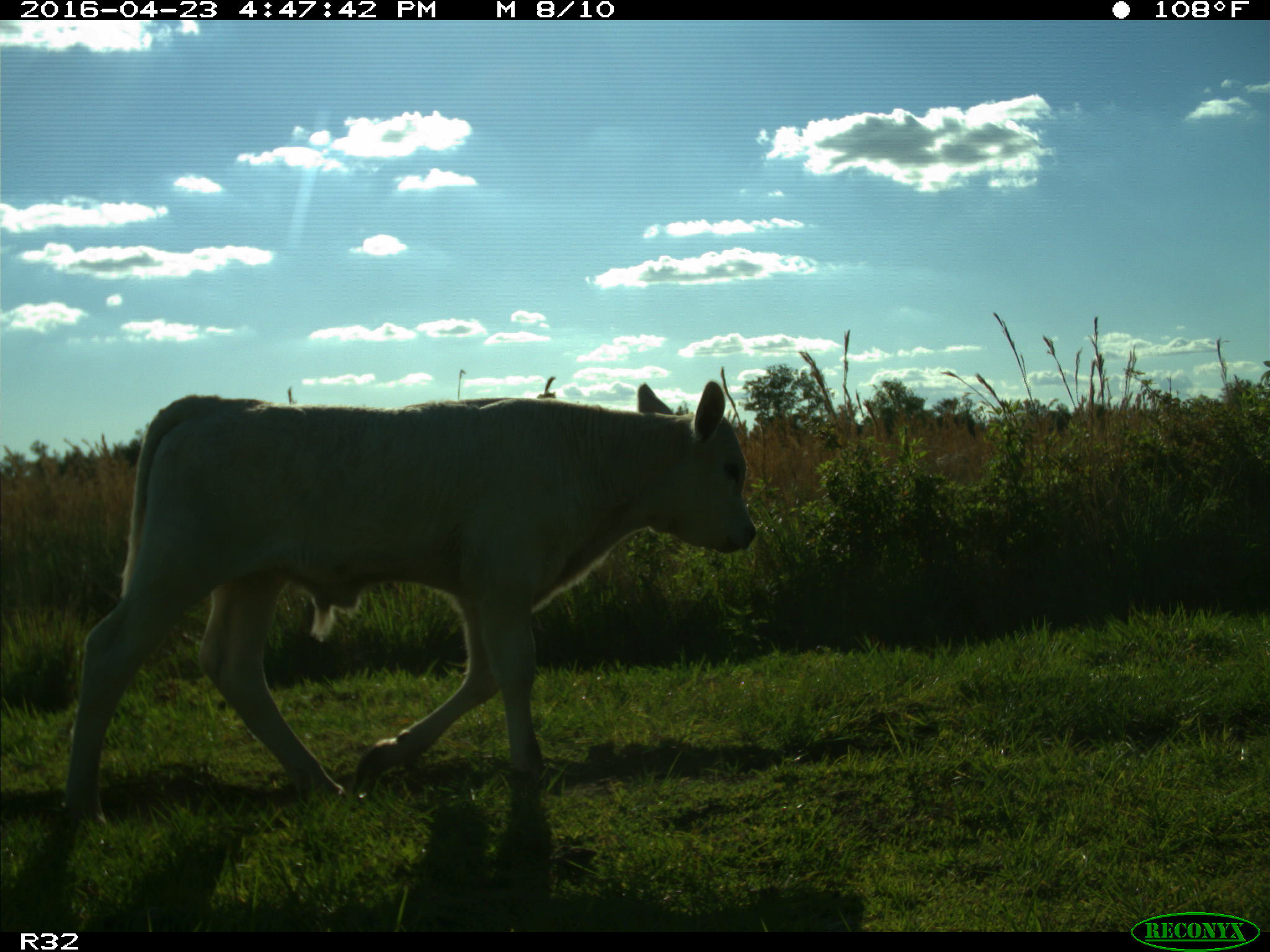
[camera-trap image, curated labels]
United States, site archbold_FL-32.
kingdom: Animalia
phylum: Chordata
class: Mammalia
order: Artiodactyla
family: Bovidae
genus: Bos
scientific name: Bos taurus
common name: domestic cow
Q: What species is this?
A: Bos taurus (domestic cow).